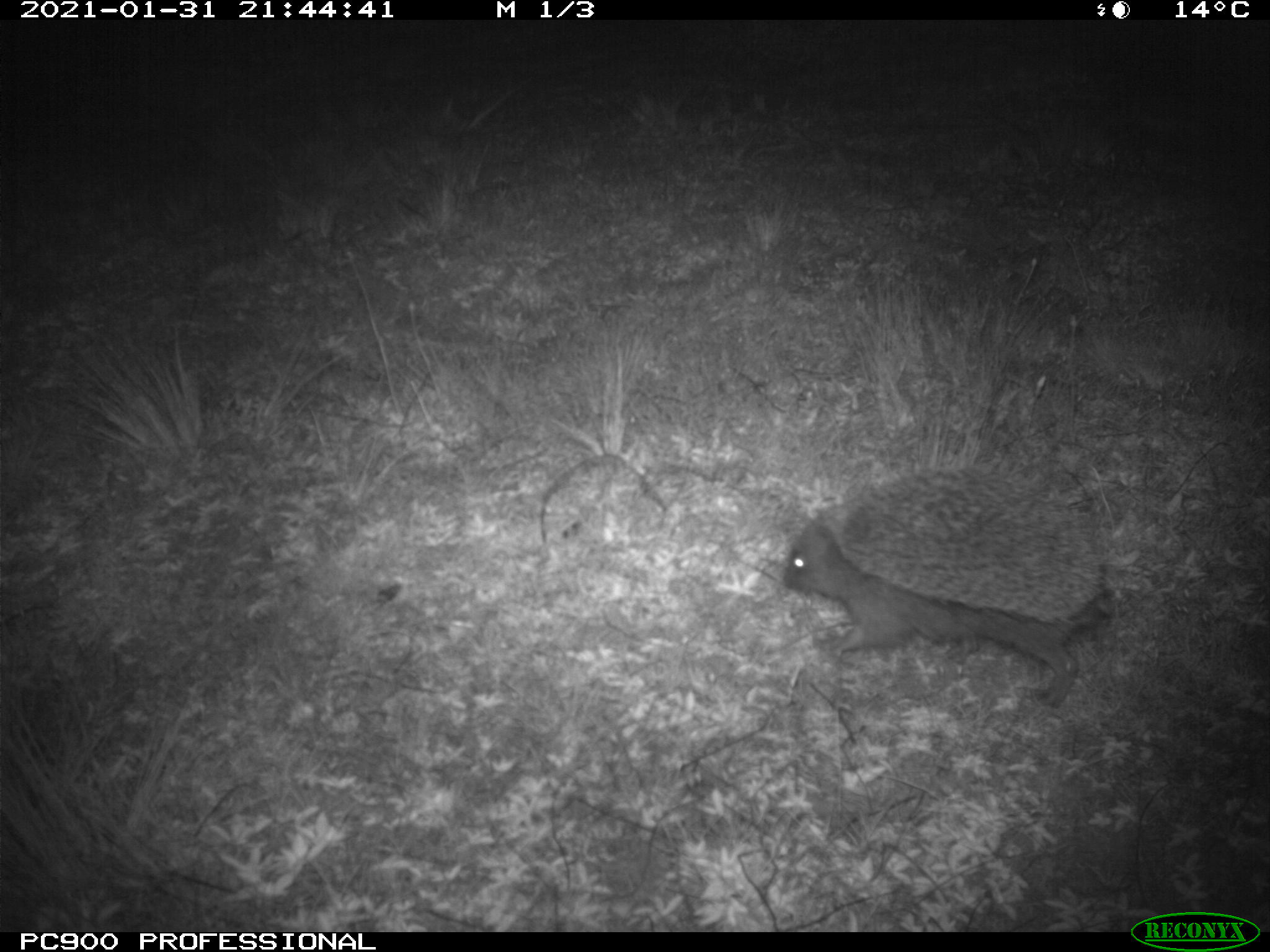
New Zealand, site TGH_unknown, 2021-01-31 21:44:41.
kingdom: Animalia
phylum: Chordata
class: Mammalia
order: Eulipotyphla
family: Erinaceidae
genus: Erinaceus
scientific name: Erinaceus europaeus europaeus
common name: european hedgehog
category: hedgehog